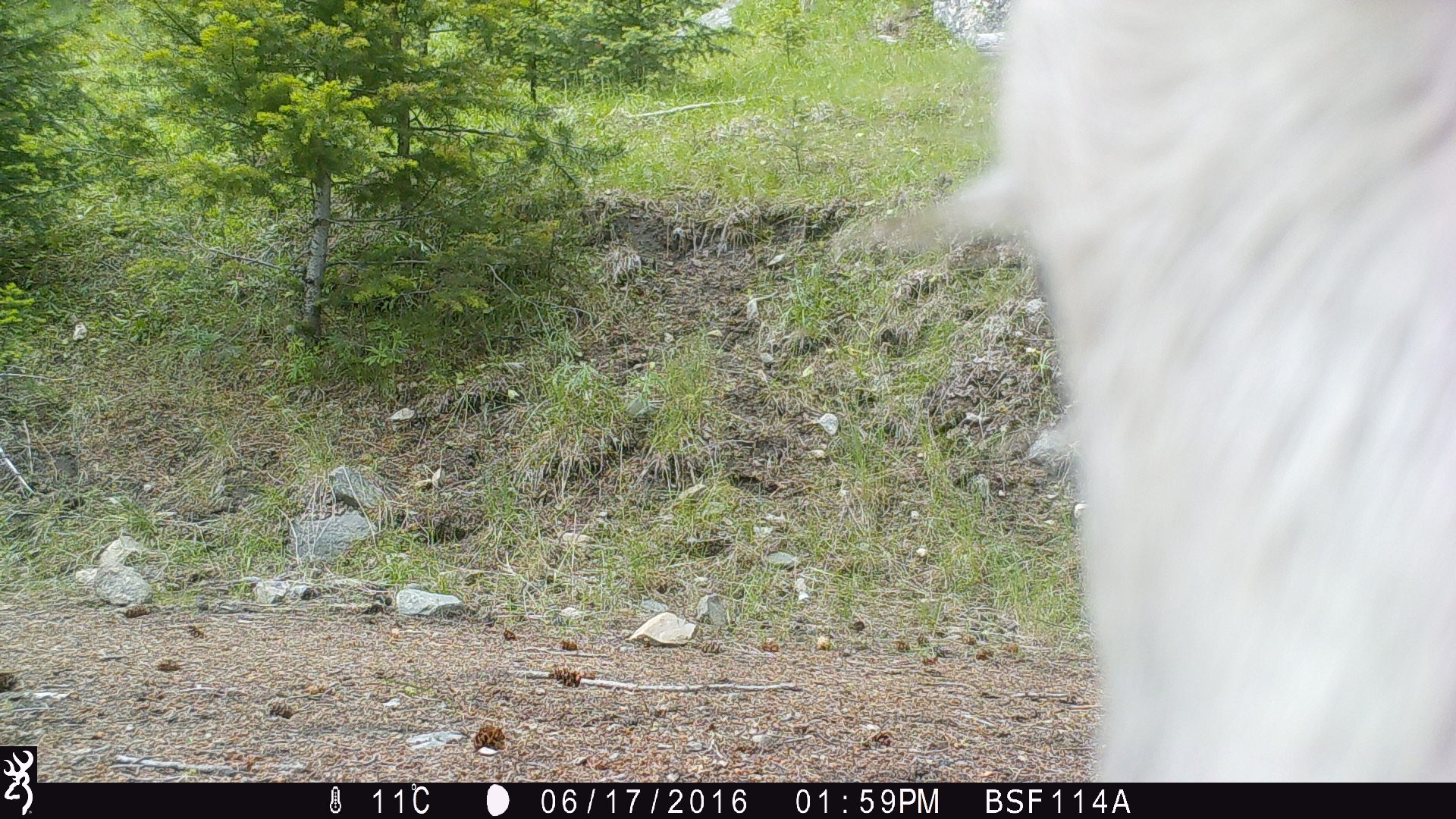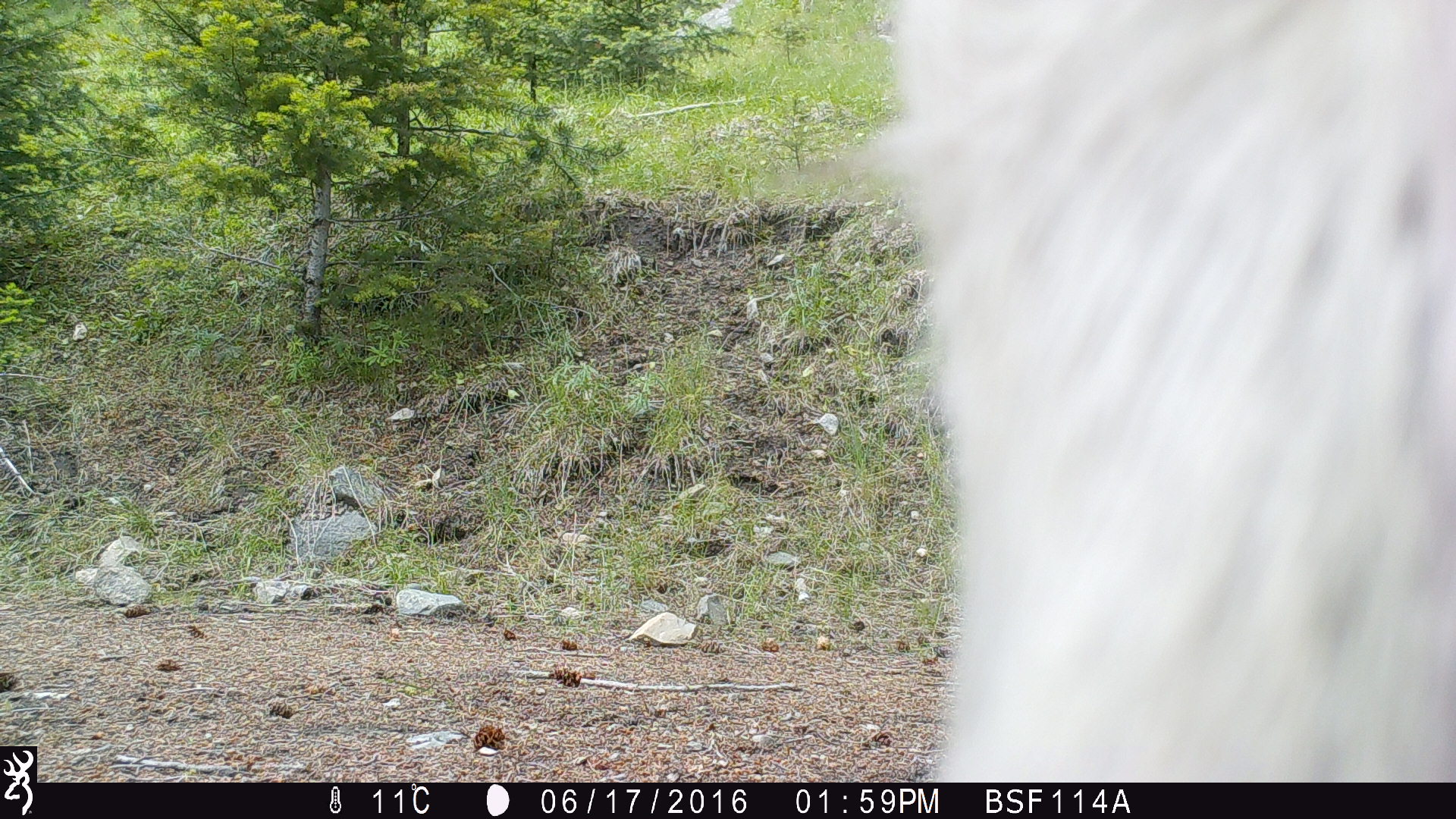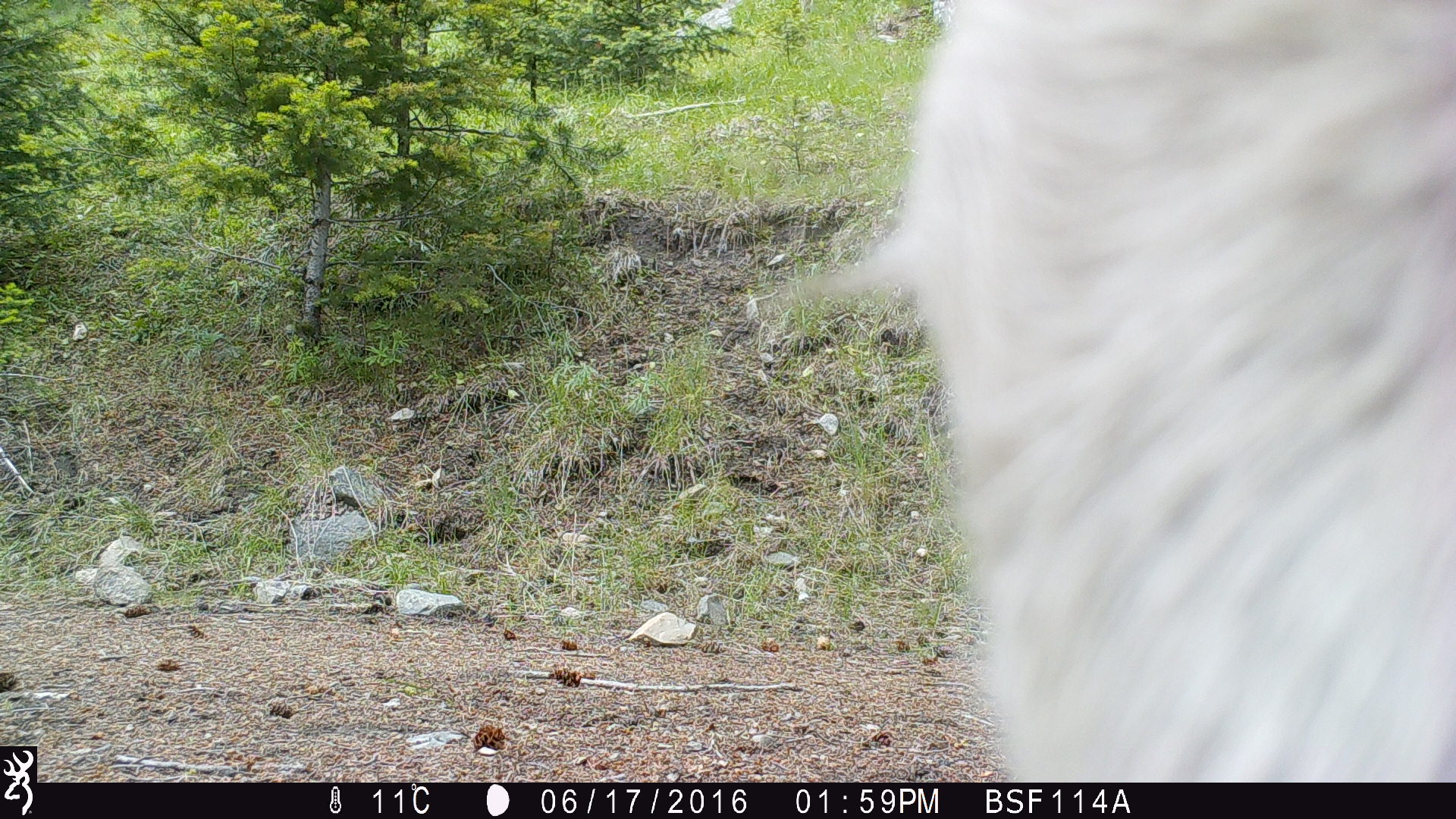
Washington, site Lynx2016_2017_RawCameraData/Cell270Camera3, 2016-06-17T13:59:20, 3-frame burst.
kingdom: Animalia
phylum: Chordata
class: Mammalia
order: Artiodactyla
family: Bovidae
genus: Bos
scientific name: Bos taurus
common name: domestic cattle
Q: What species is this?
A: Domestic cattle (Bos taurus).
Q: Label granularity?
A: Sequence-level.